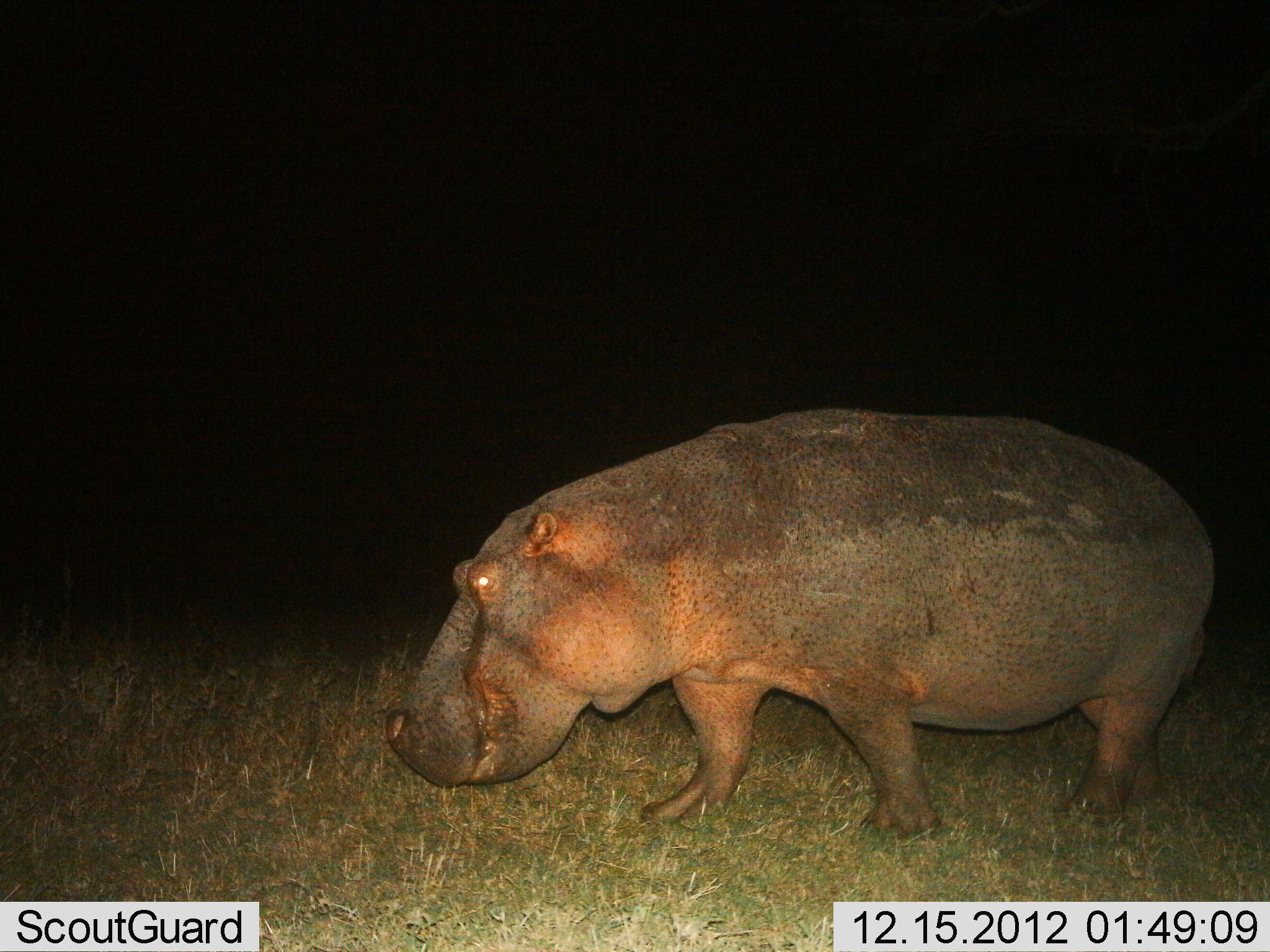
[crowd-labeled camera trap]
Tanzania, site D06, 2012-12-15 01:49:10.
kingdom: Animalia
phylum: Chordata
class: Mammalia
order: Artiodactyla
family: Hippopotamidae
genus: Hippopotamus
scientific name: Hippopotamus amphibius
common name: hippopotamus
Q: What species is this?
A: Hippopotamus (Hippopotamus amphibius).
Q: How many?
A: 1.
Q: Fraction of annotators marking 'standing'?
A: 59%.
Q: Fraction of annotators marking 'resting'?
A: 0%.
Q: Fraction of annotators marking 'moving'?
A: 44%.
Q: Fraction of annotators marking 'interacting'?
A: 0%.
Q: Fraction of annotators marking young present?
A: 0%.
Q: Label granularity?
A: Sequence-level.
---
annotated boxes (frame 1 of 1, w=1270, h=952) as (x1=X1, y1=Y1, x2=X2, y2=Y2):
animal: (x1=384, y1=407, x2=1217, y2=837)